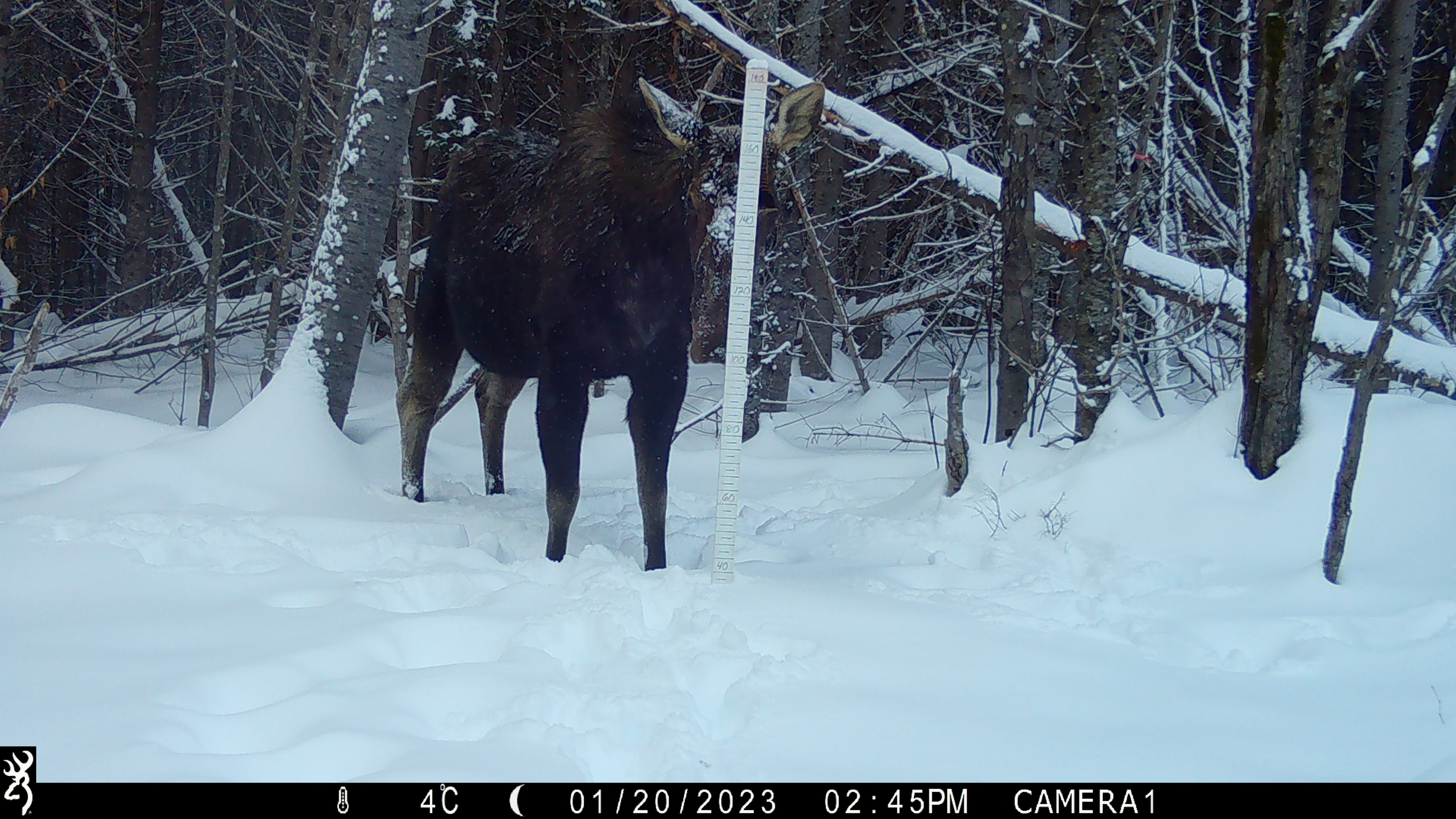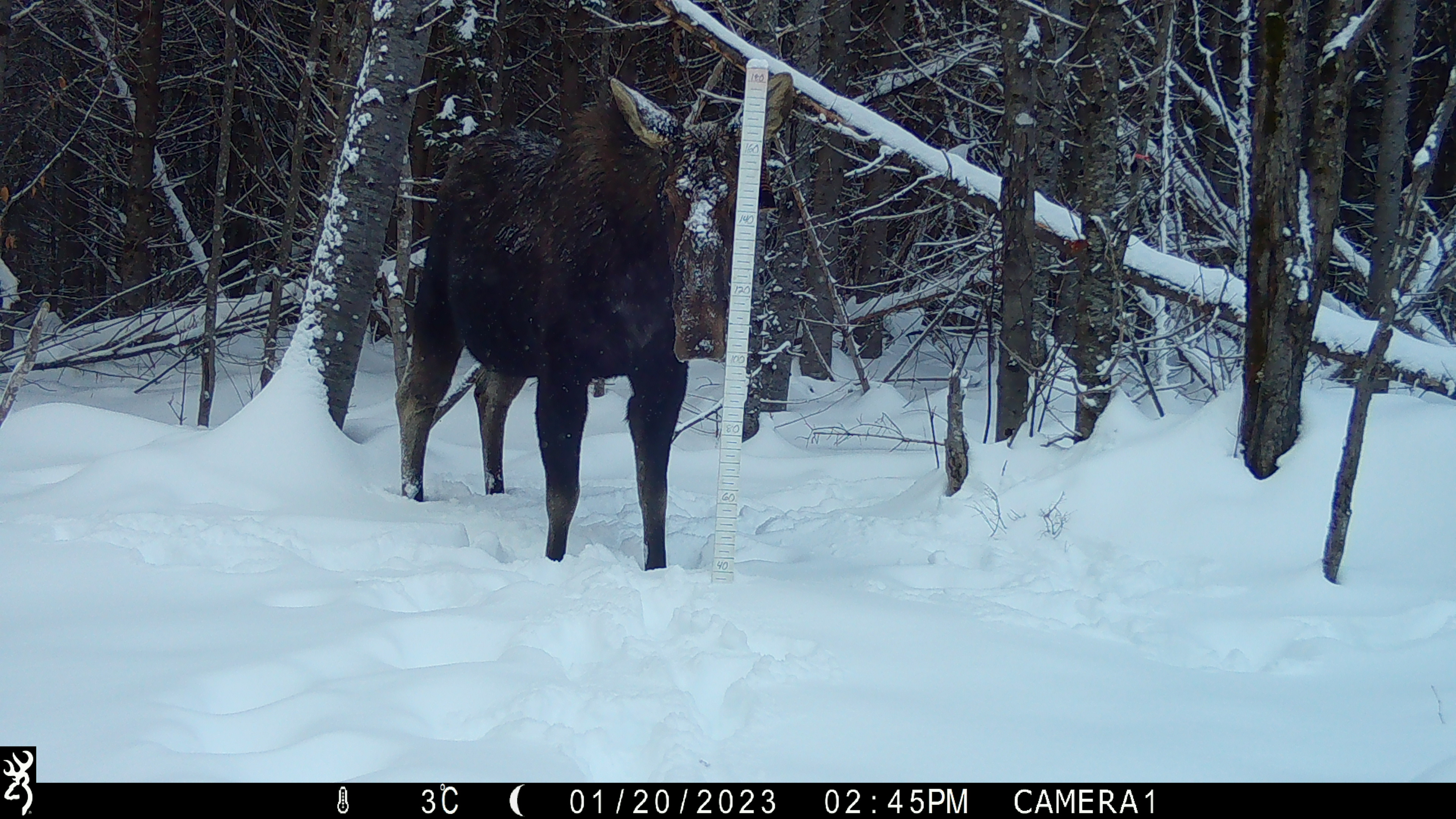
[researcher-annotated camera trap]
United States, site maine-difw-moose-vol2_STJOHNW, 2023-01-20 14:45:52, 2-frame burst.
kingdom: Animalia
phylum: Chordata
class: Mammalia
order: Artiodactyla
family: Cervidae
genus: Alces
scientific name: Alces alces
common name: moose